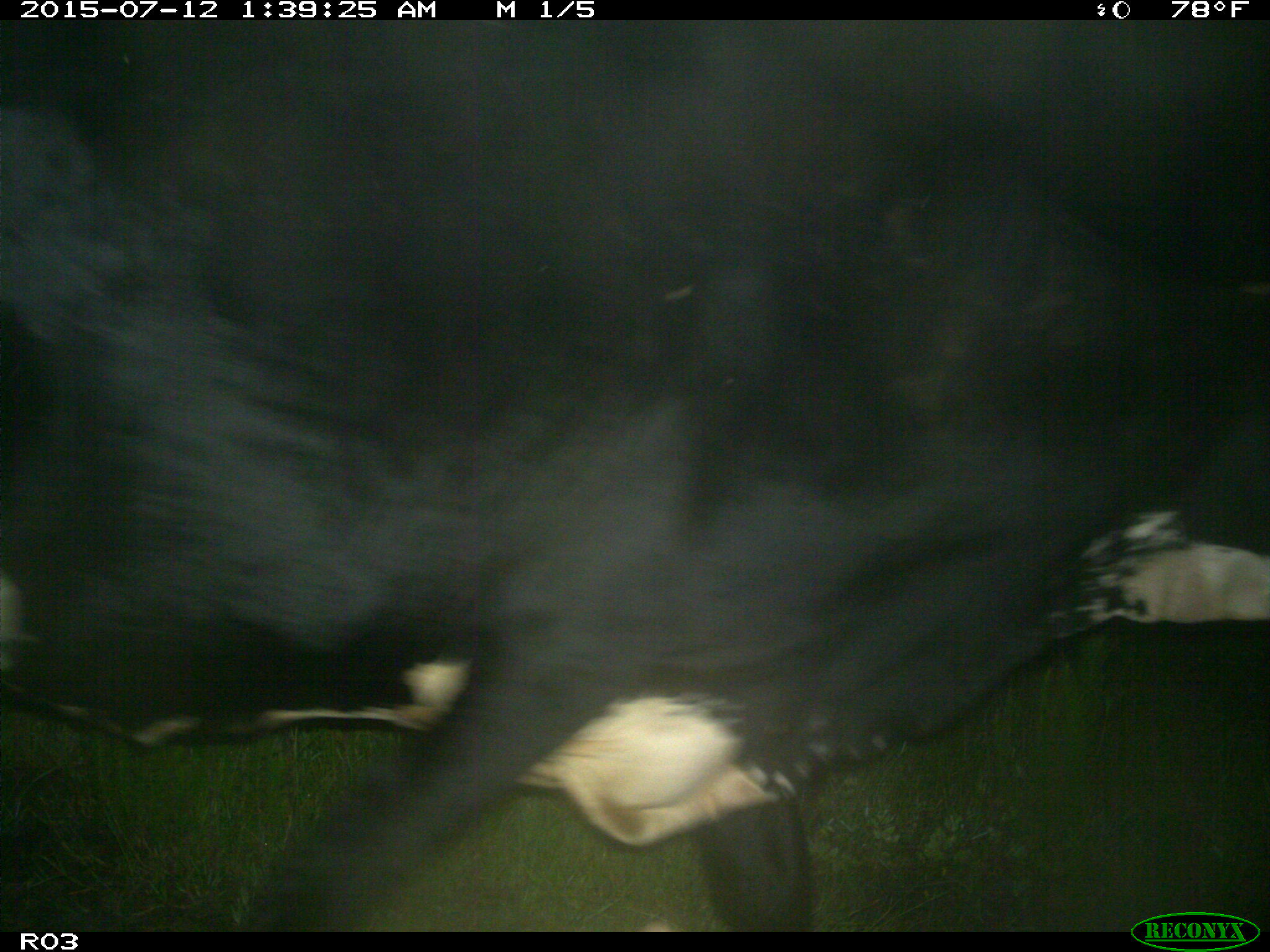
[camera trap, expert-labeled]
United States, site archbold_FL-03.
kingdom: Animalia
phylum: Chordata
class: Mammalia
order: Artiodactyla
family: Bovidae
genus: Bos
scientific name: Bos taurus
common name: domestic cow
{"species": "Bos taurus (domestic cow)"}